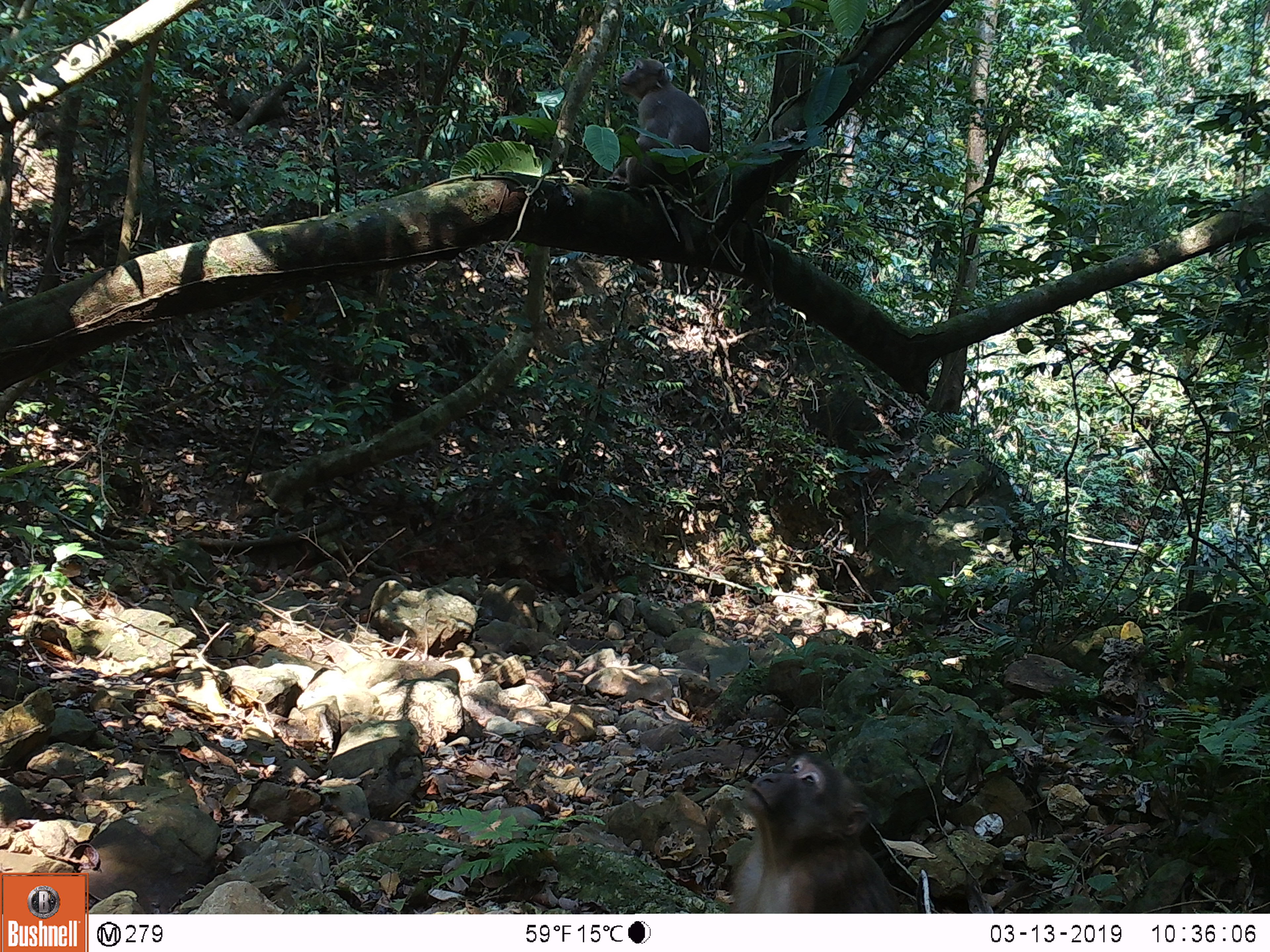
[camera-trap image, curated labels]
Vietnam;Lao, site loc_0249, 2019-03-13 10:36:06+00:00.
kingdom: Animalia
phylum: Chordata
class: Mammalia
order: Primates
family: Cercopithecidae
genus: Macaca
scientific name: Macaca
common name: macaques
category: assam or rhesus macaque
Assam or rhesus macaque (macaques) (Macaca). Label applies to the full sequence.